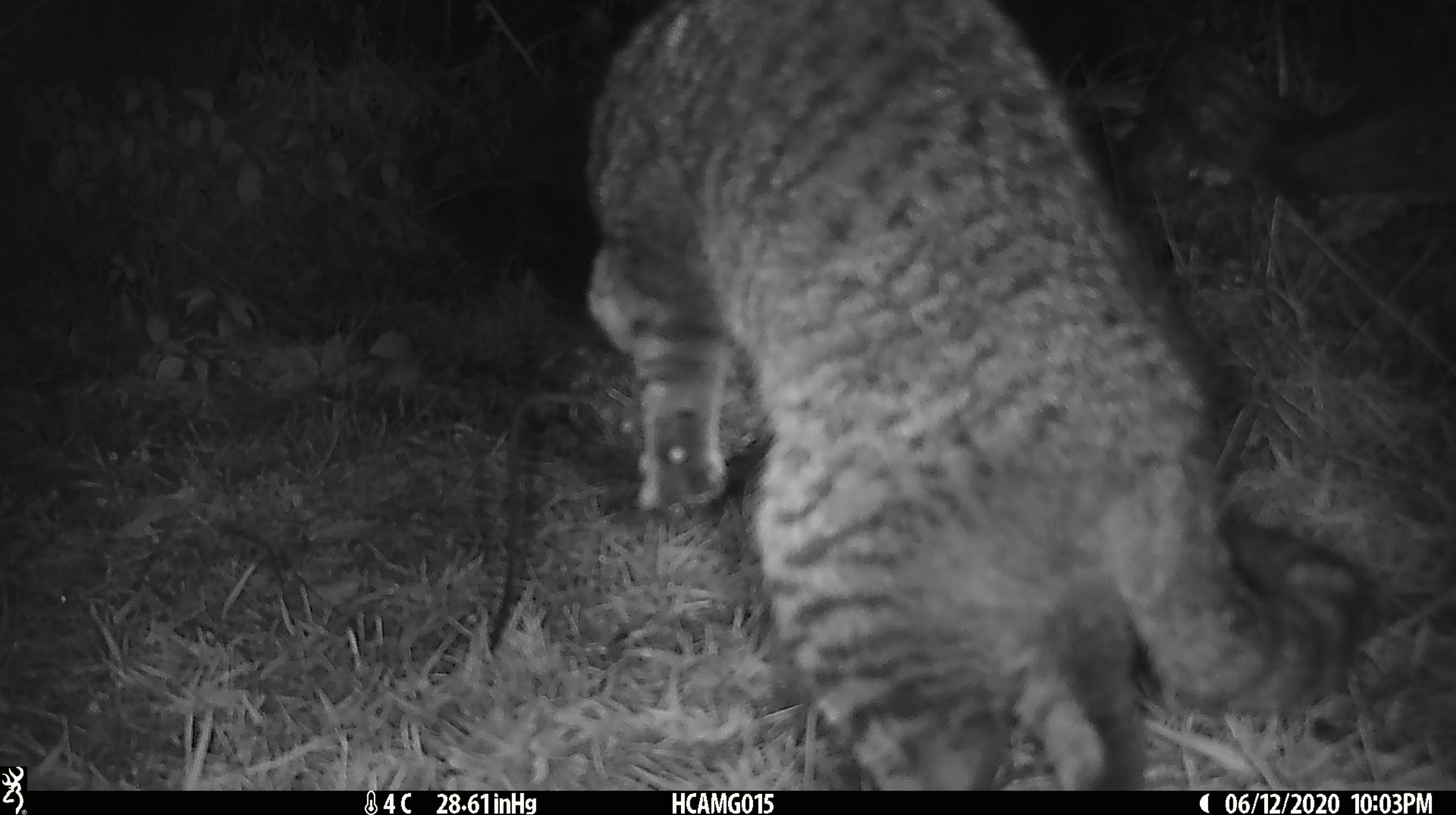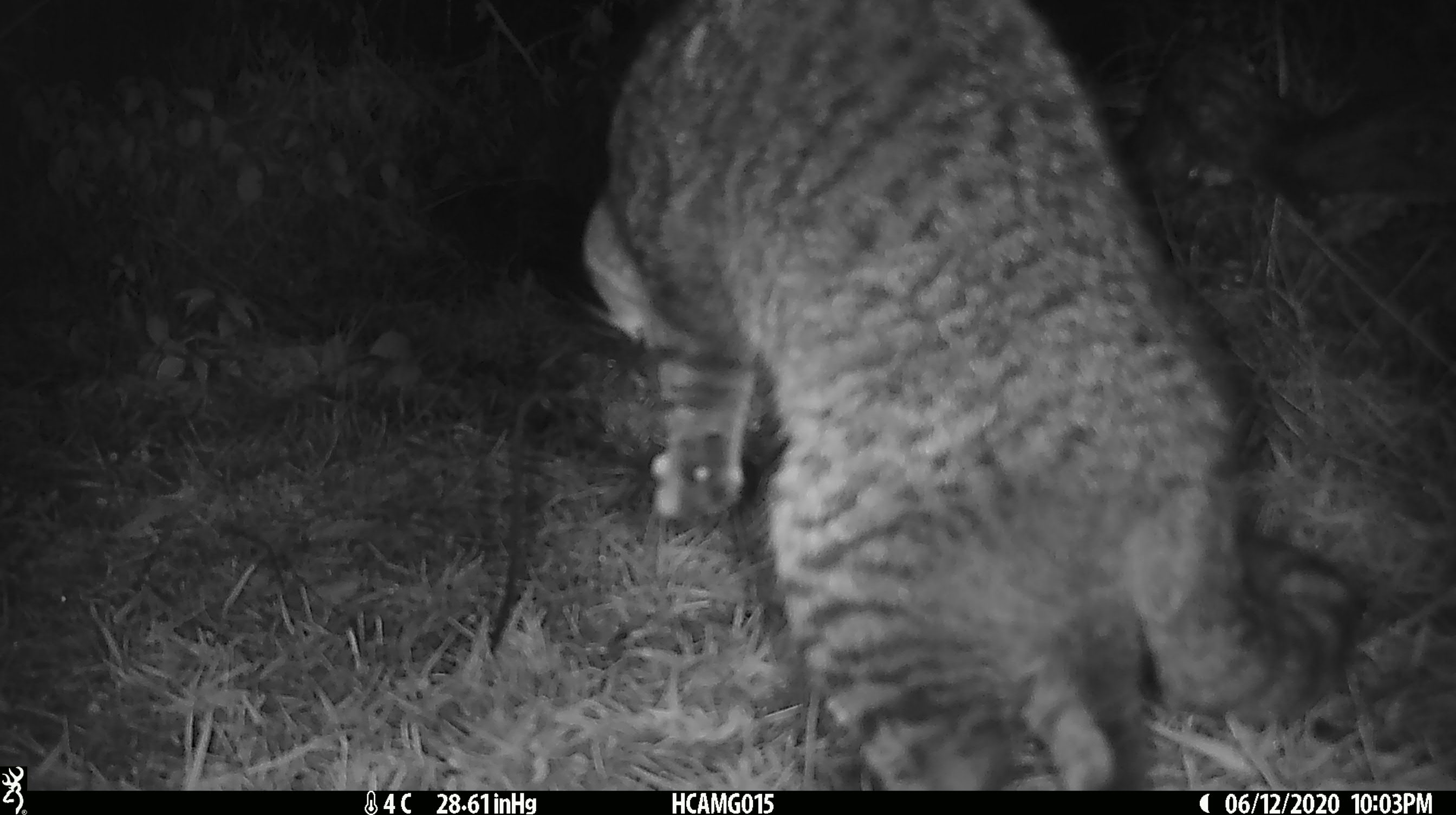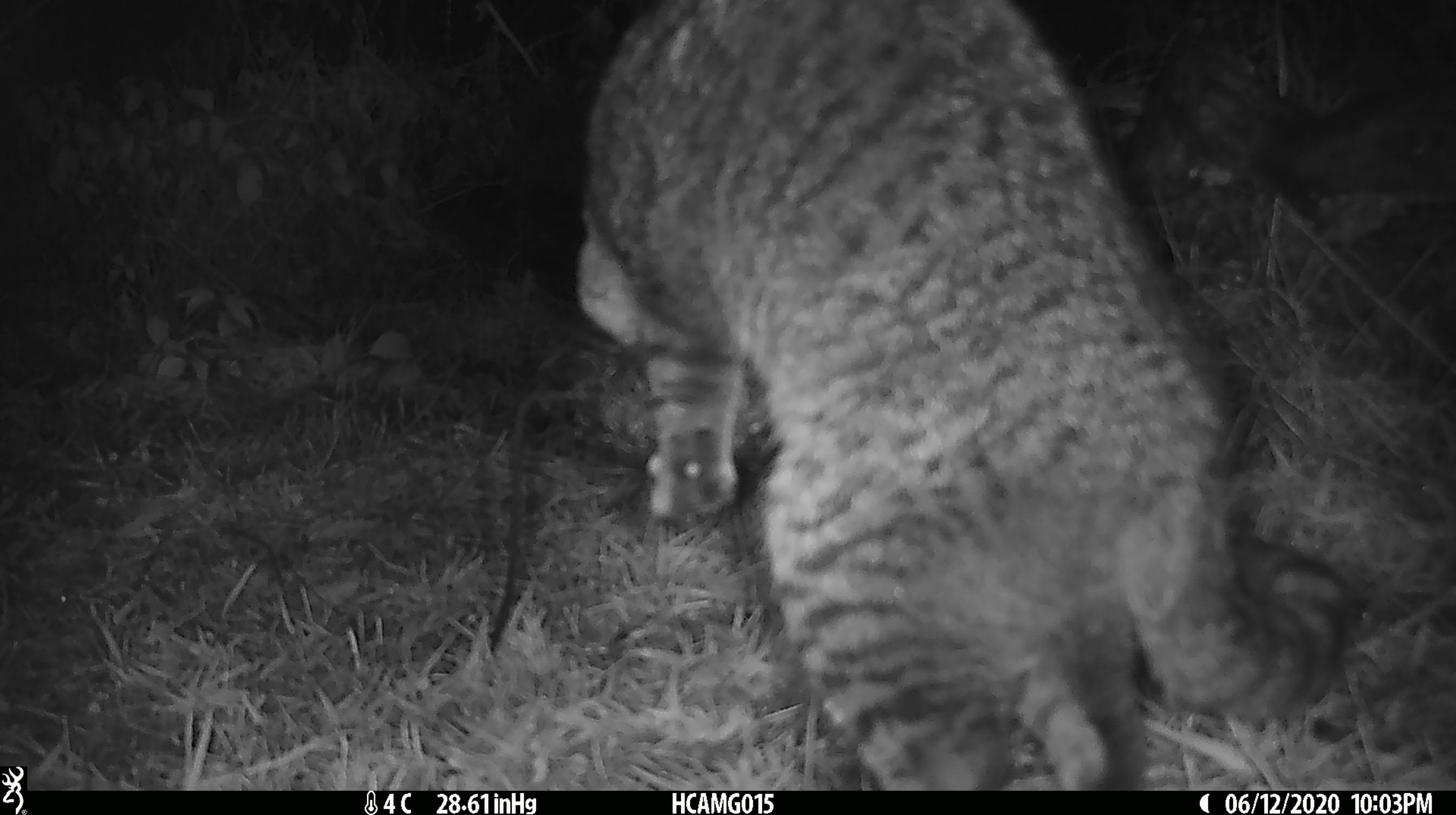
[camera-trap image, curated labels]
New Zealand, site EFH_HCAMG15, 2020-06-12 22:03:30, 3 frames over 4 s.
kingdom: Animalia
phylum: Chordata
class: Mammalia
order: Carnivora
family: Felidae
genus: Felis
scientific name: Felis catus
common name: domestic cat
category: cat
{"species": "cat (domestic cat) (Felis catus)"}